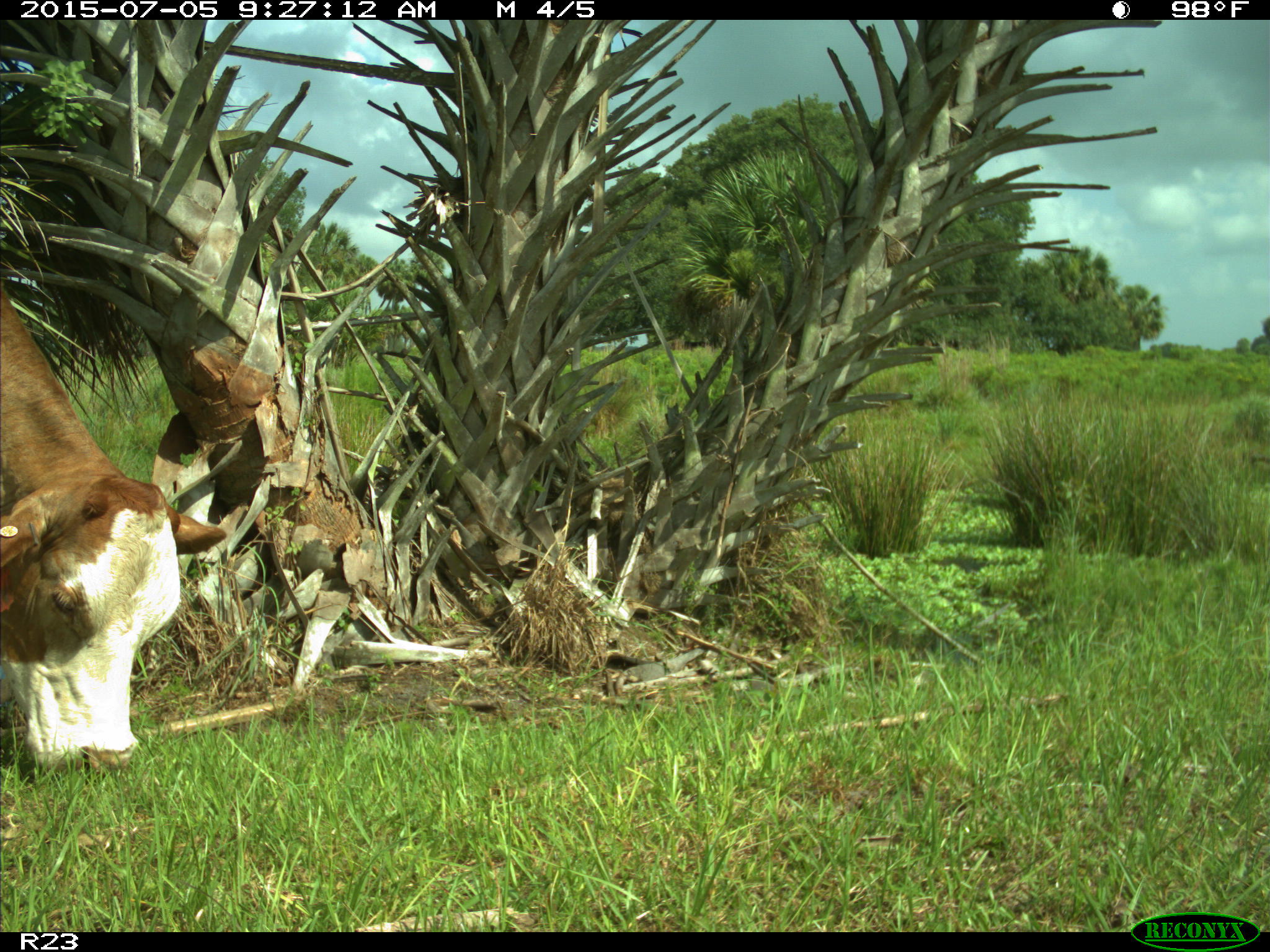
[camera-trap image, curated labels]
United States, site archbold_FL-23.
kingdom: Animalia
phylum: Chordata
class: Mammalia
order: Artiodactyla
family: Bovidae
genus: Bos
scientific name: Bos taurus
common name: domestic cow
Bos taurus (domestic cow).